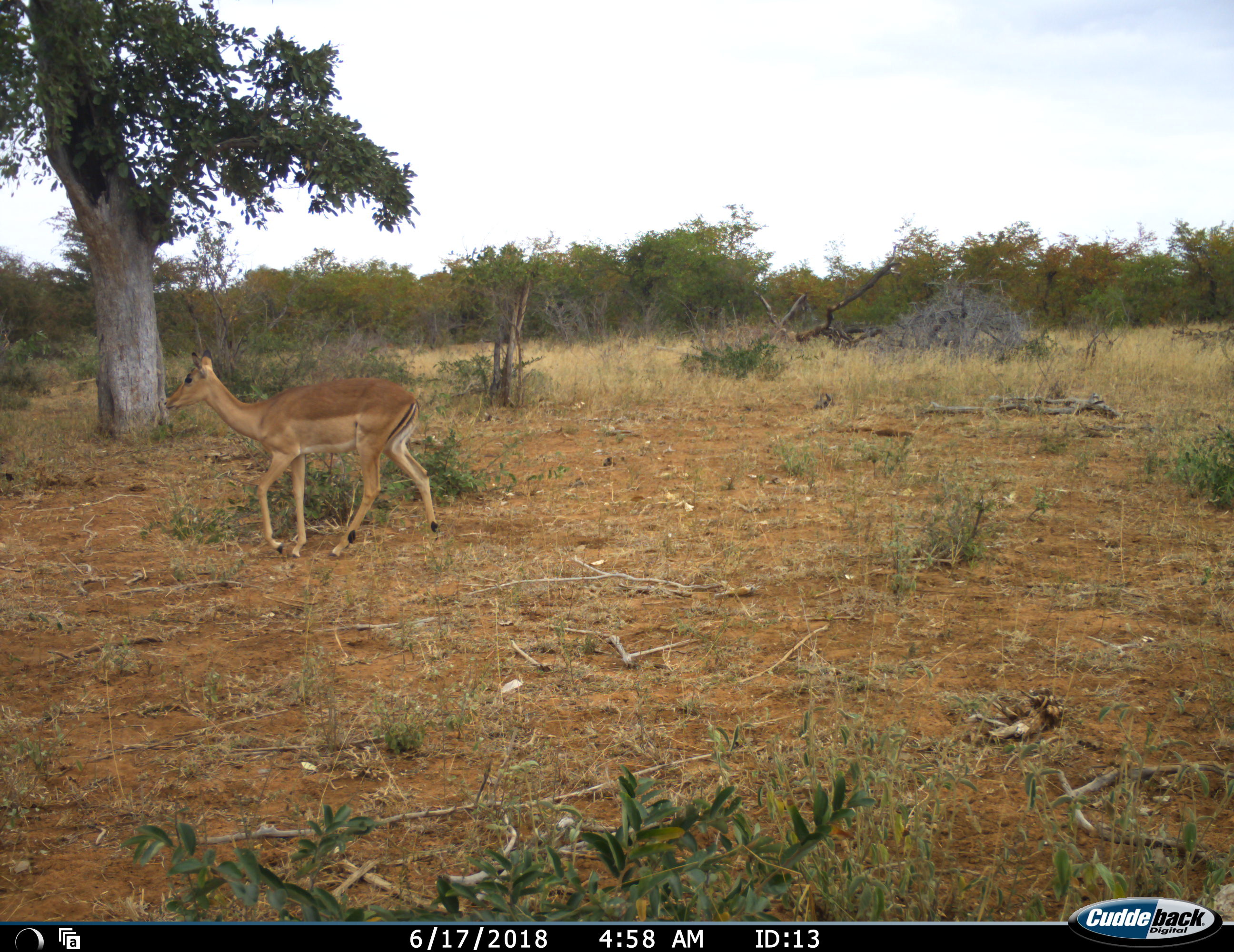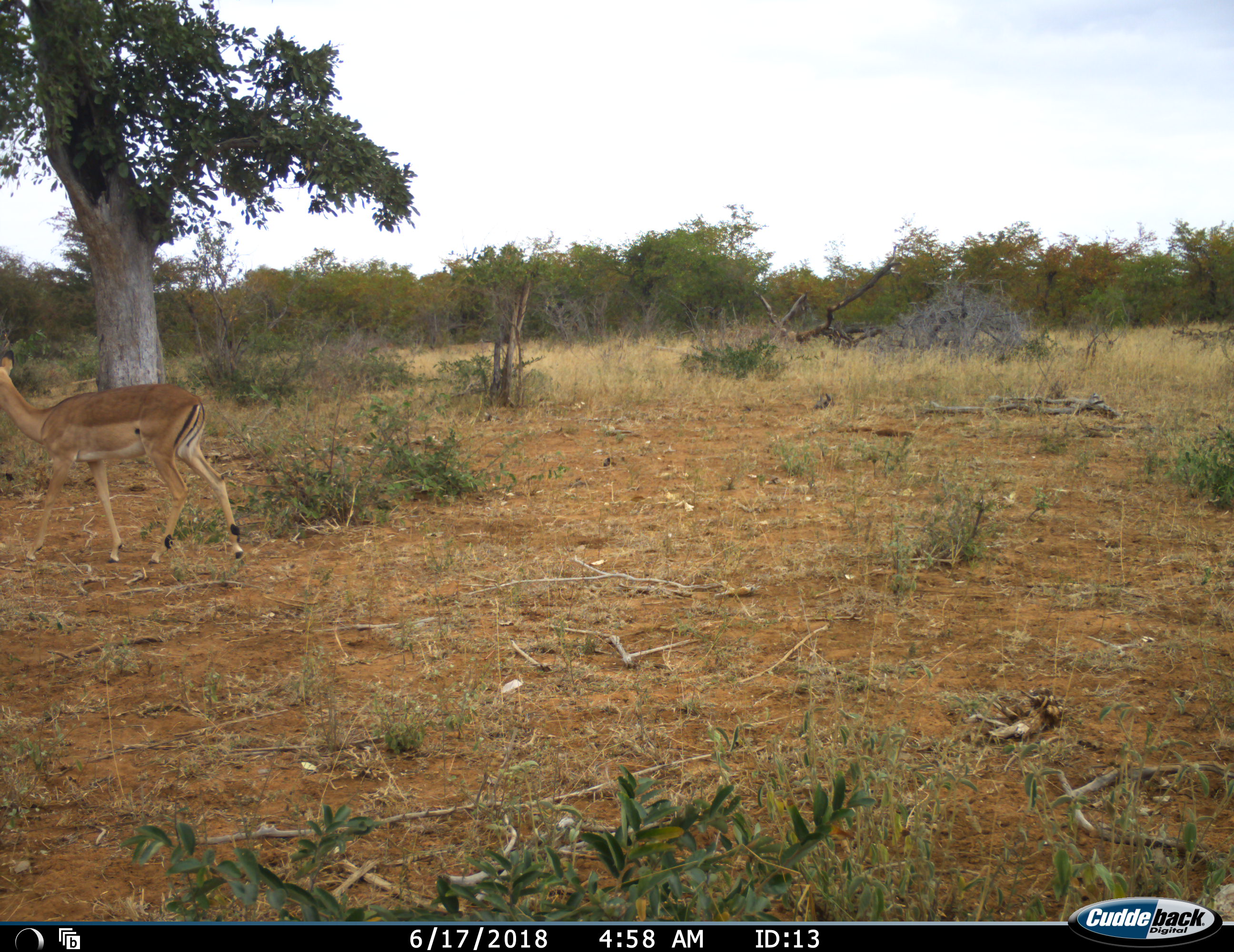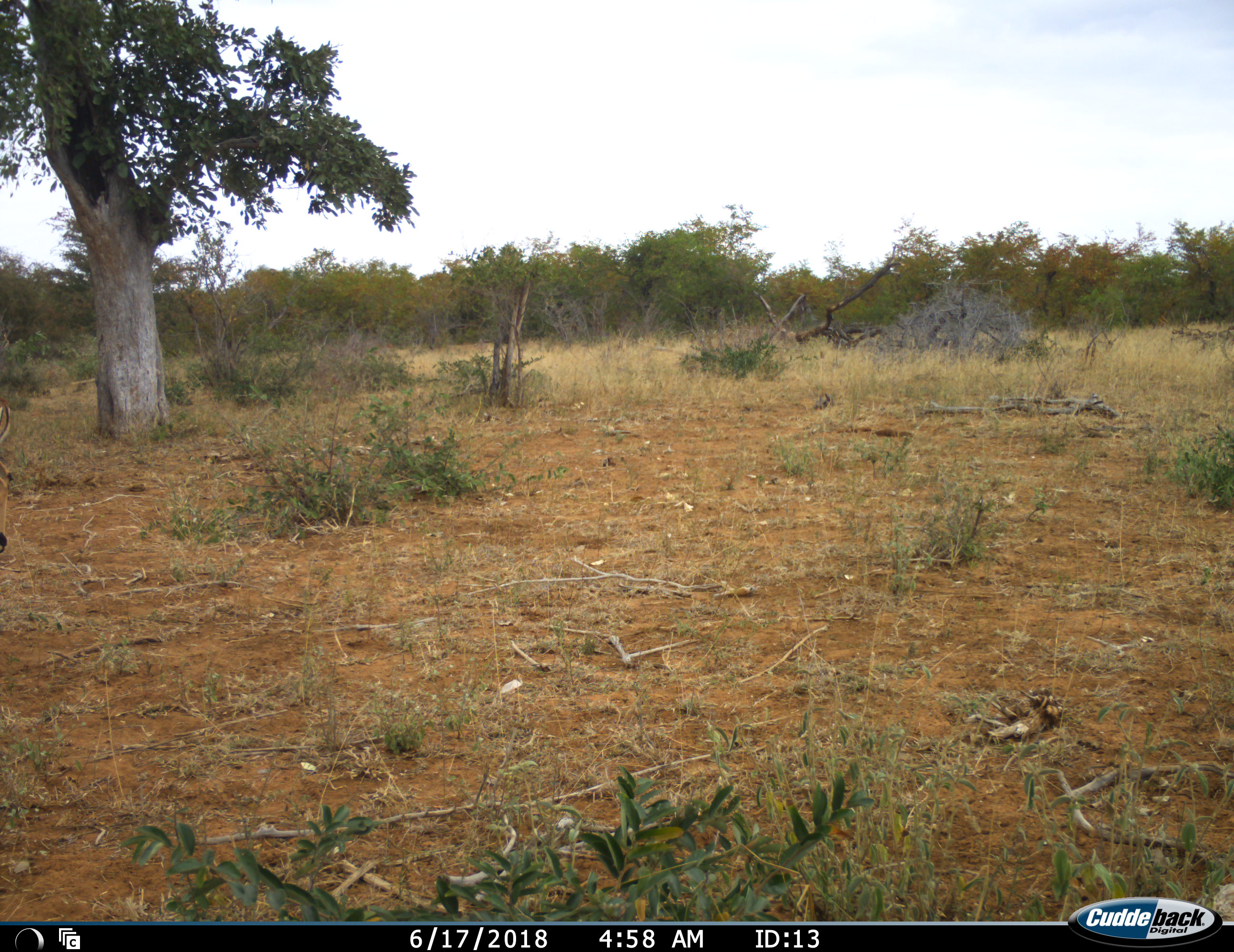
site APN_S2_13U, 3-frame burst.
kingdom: Animalia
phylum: Chordata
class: Mammalia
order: Artiodactyla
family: Bovidae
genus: Aepyceros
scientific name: Aepyceros melampus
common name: impala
Impala (Aepyceros melampus), count 1. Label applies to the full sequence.